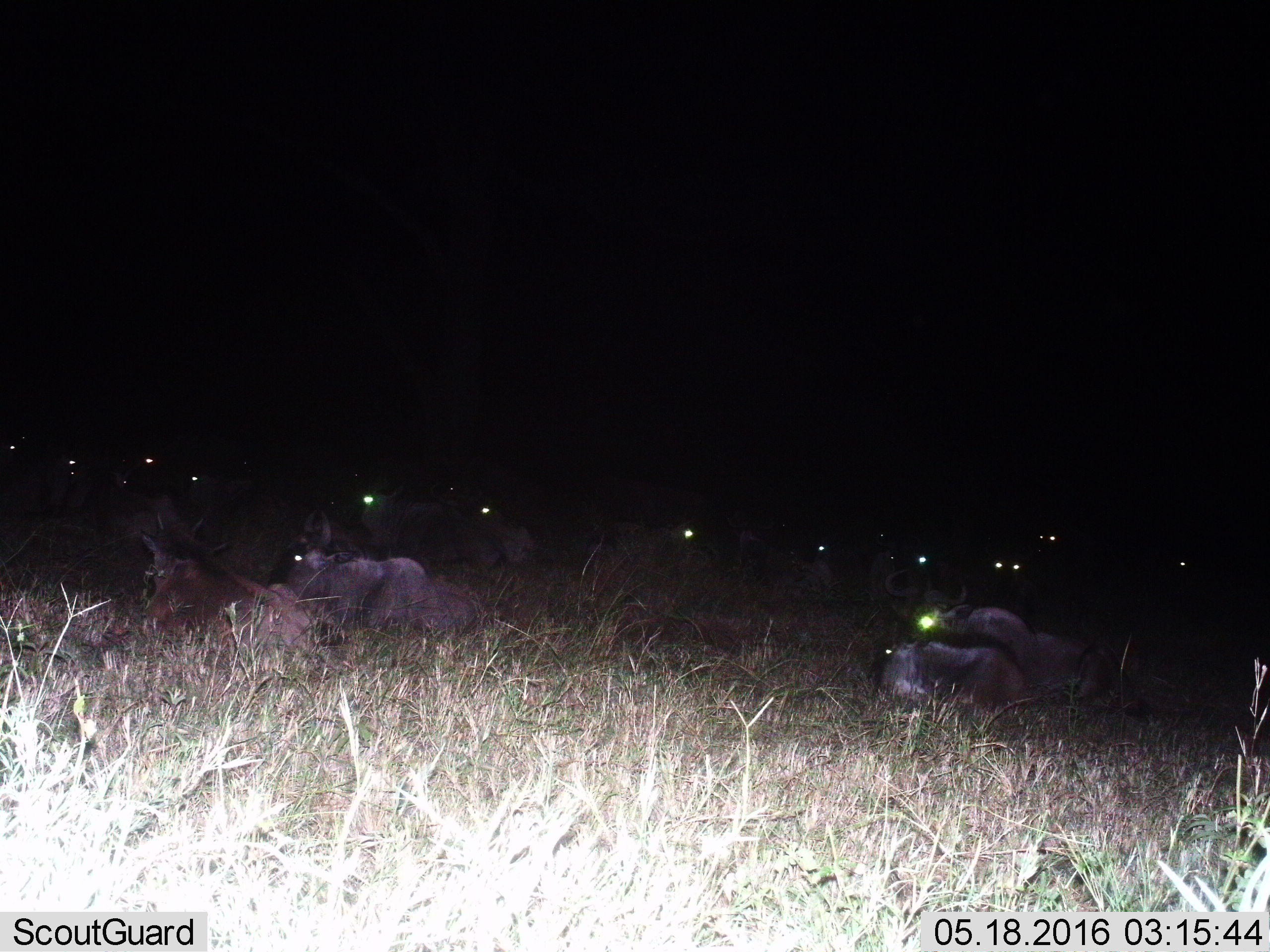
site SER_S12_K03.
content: unidentified animal